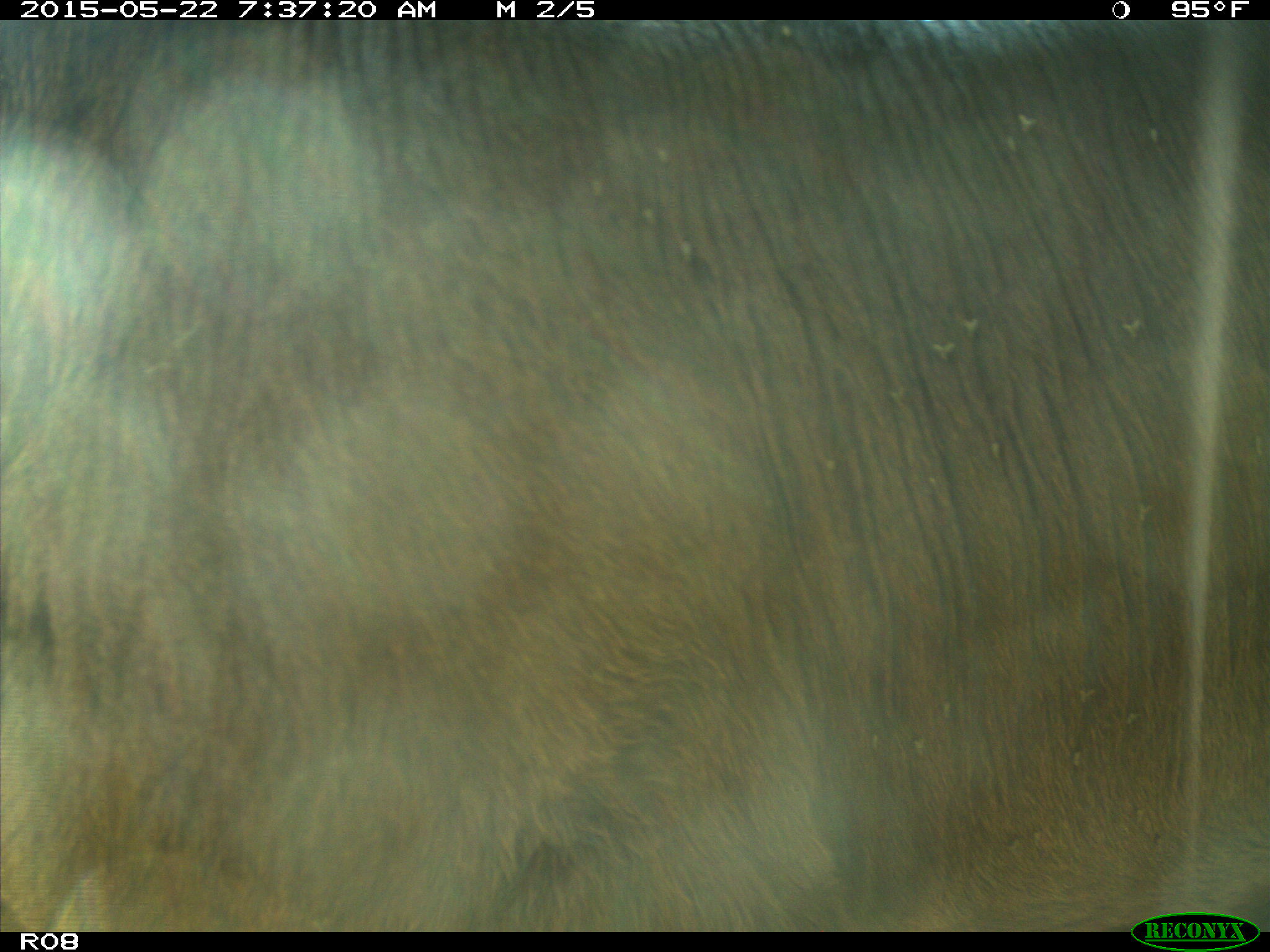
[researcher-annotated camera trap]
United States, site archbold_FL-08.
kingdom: Animalia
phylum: Chordata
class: Mammalia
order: Artiodactyla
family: Bovidae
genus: Bos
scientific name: Bos taurus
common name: domestic cow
Bos taurus (domestic cow).